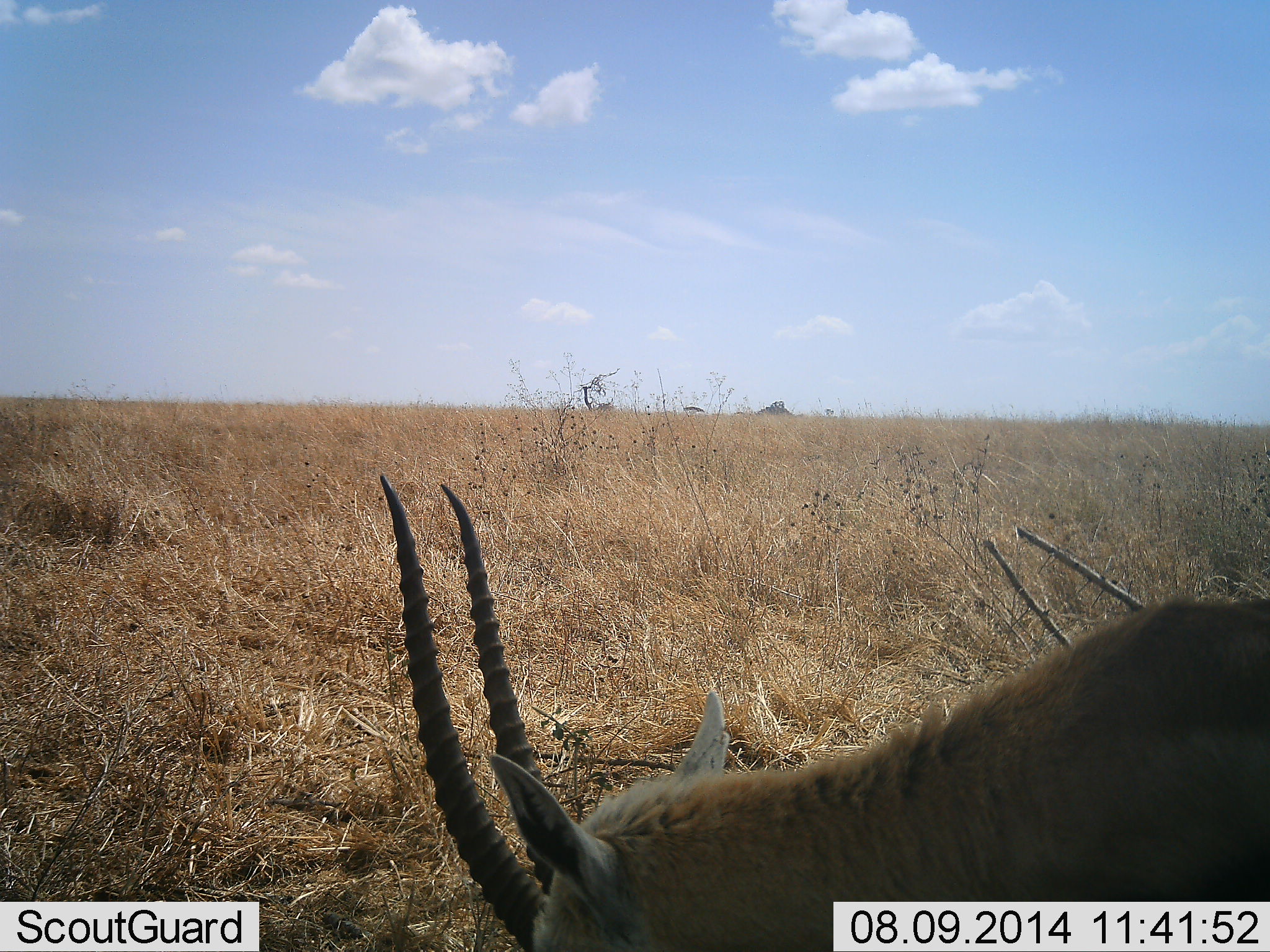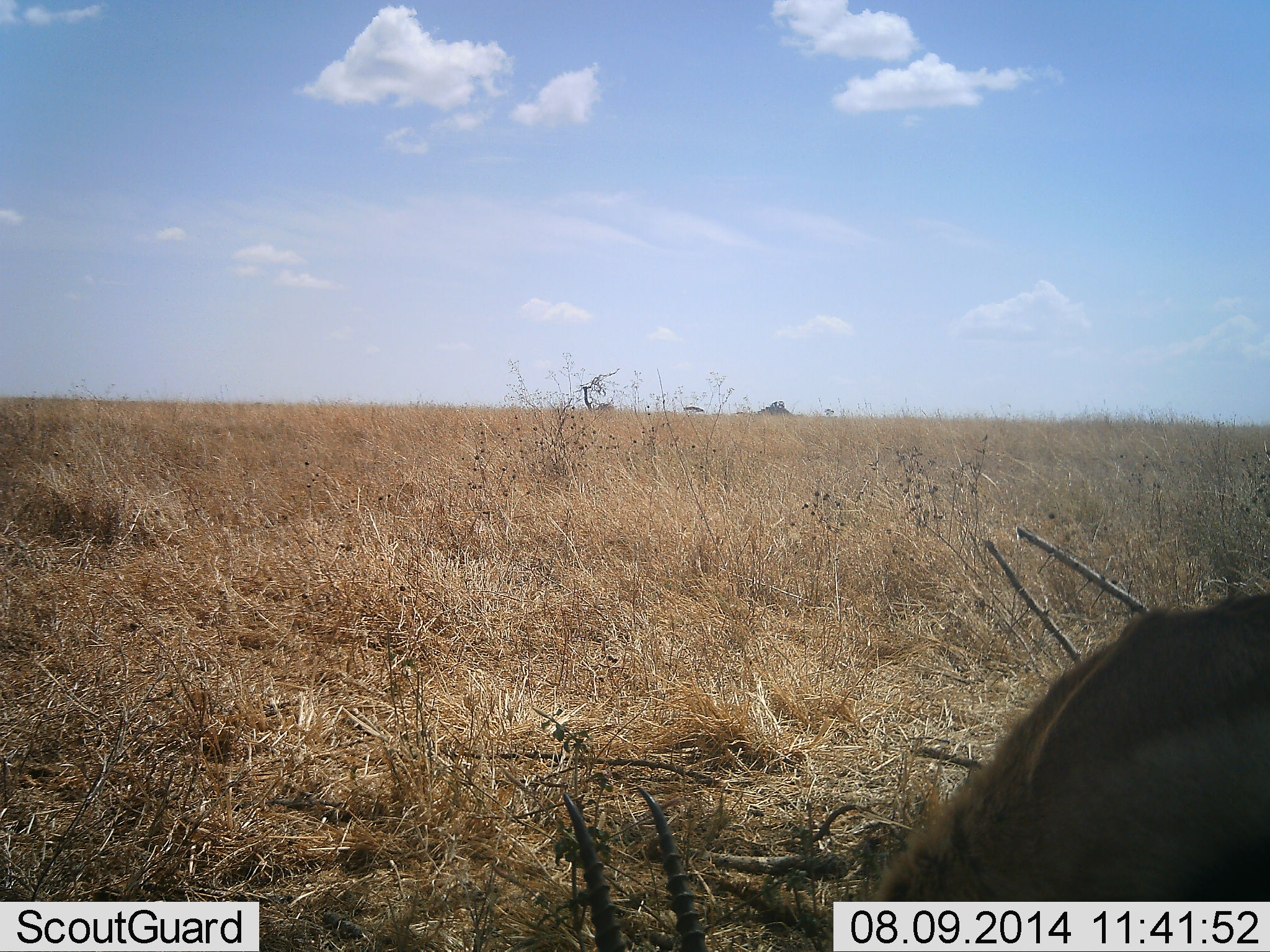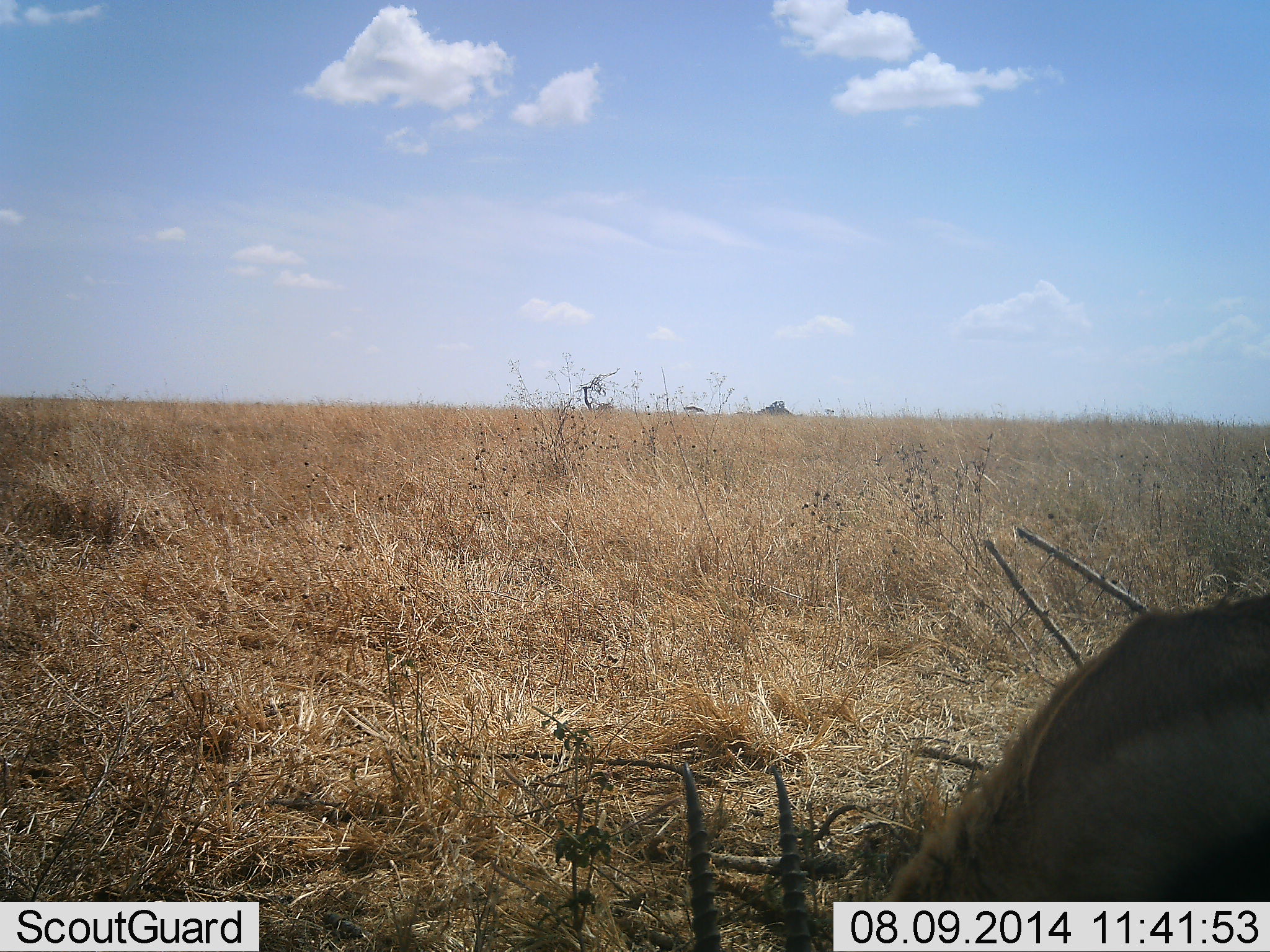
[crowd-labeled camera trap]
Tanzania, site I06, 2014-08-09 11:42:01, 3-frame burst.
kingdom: Animalia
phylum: Chordata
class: Mammalia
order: Artiodactyla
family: Bovidae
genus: Eudorcas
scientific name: Eudorcas thomsonii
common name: thomson's gazelle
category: gazellethomsons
Gazellethomsons (thomson's gazelle) (Eudorcas thomsonii), count 1. Behavior (volunteer vote fractions): standing 0%, resting 0%, moving 10%, interacting 0%. Young present (vote fraction): 0%. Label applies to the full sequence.